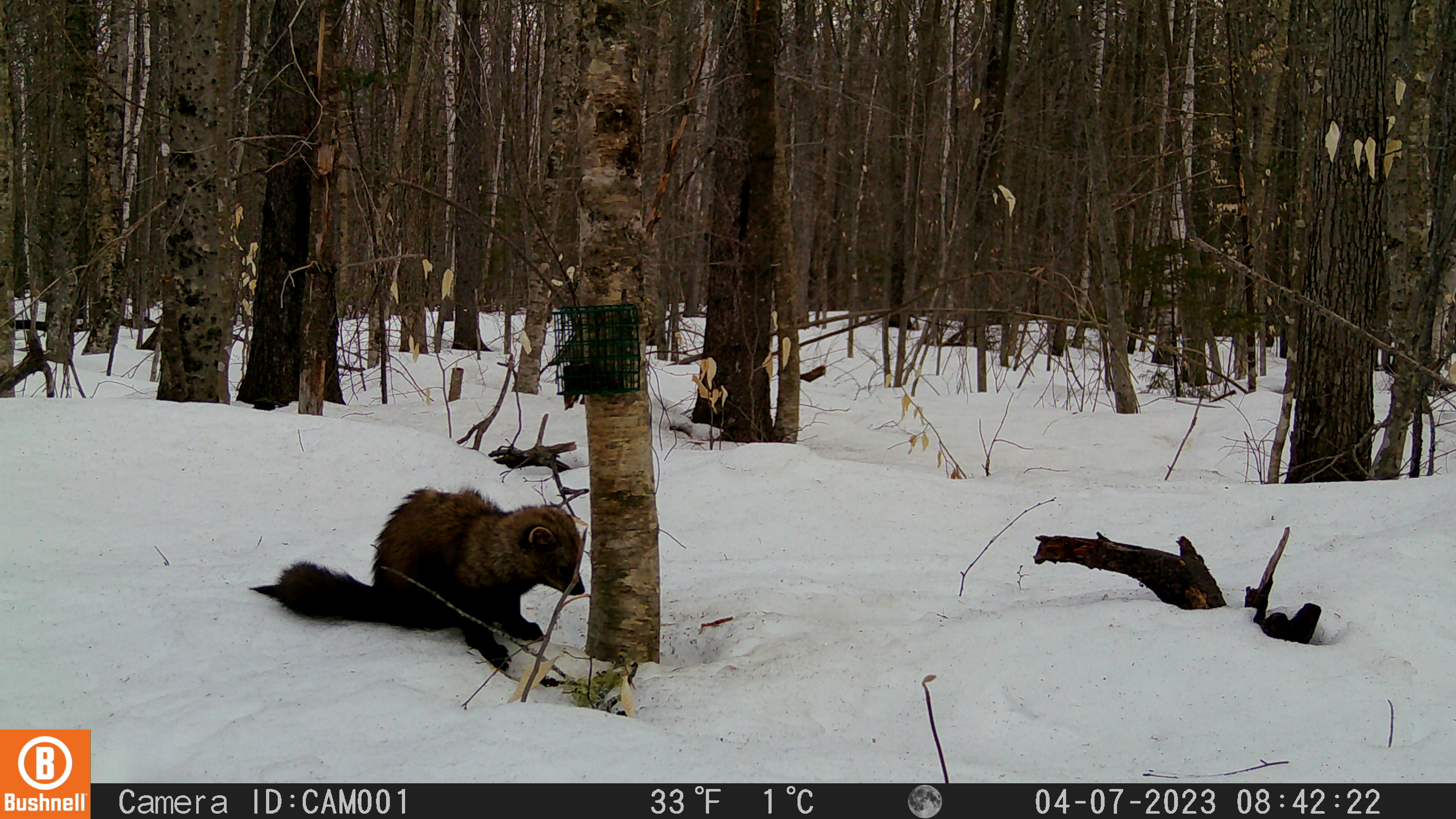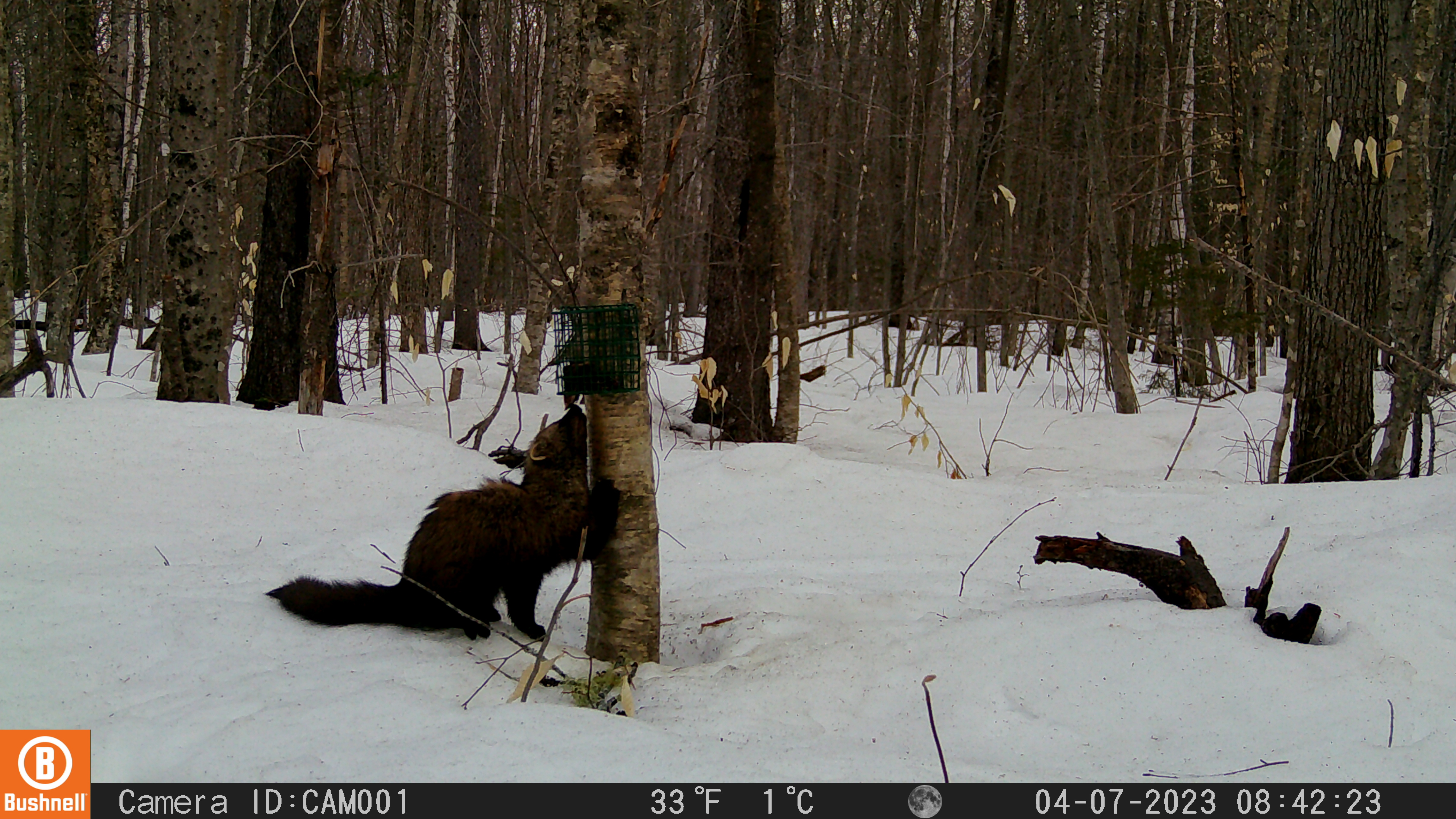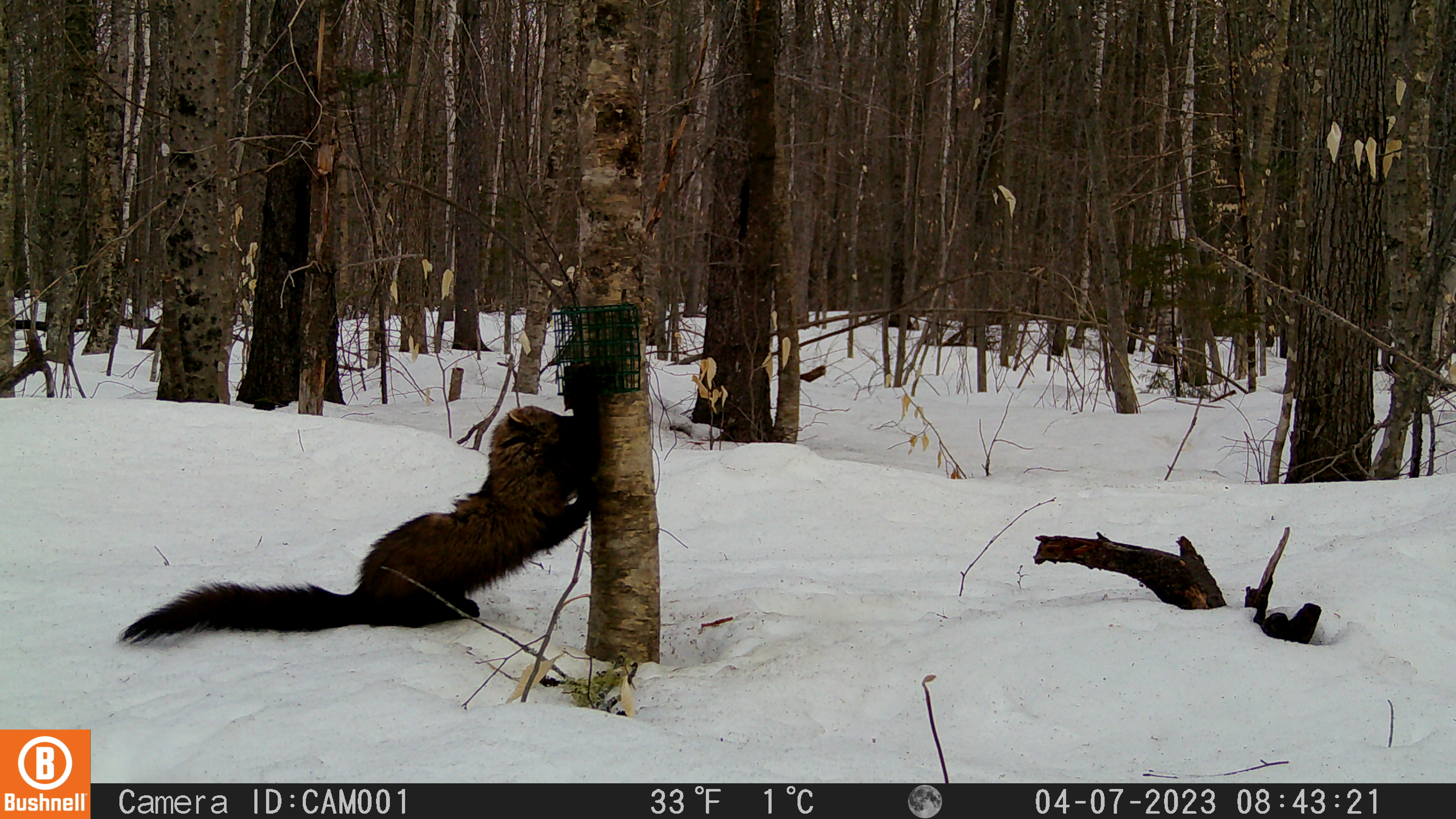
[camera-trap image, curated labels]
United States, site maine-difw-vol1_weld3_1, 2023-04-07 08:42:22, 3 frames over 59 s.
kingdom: Animalia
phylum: Chordata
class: Mammalia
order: Carnivora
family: Mustelidae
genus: Pekania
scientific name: Pekania pennanti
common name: fisher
Fisher (Pekania pennanti).